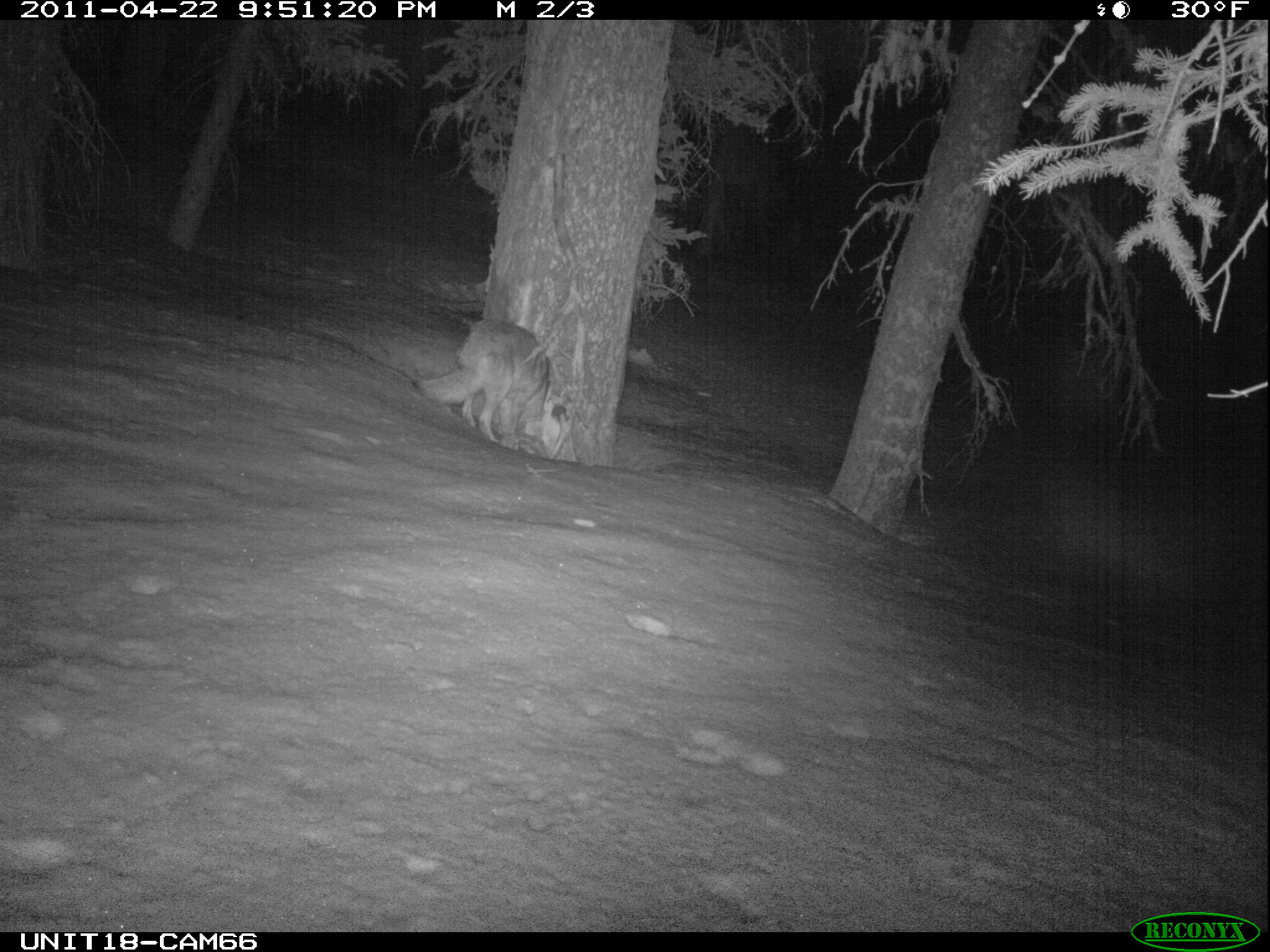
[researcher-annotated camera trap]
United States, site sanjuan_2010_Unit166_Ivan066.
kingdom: Animalia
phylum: Chordata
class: Mammalia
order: Carnivora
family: Canidae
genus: Canis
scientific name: Canis latrans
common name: coyote